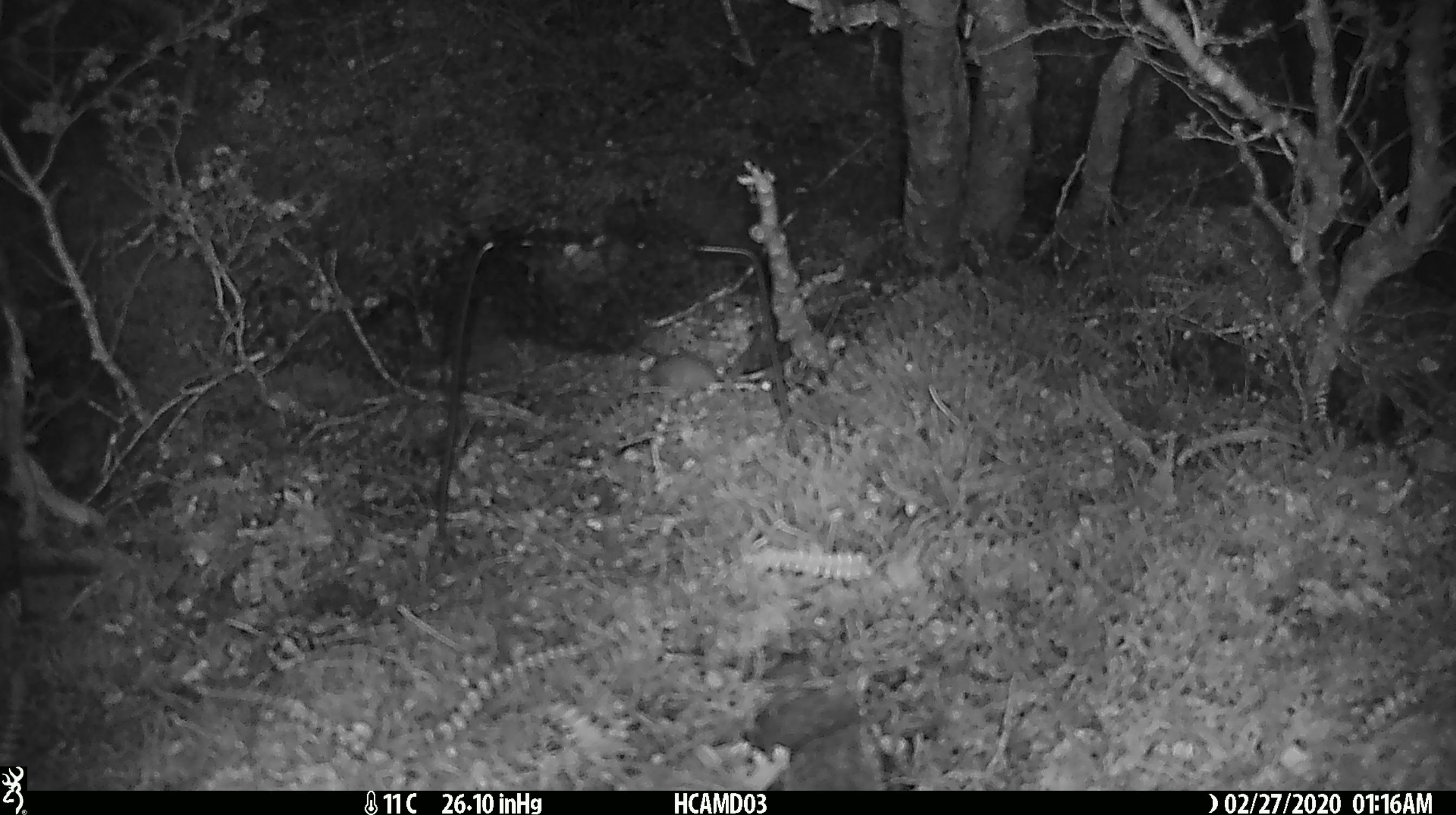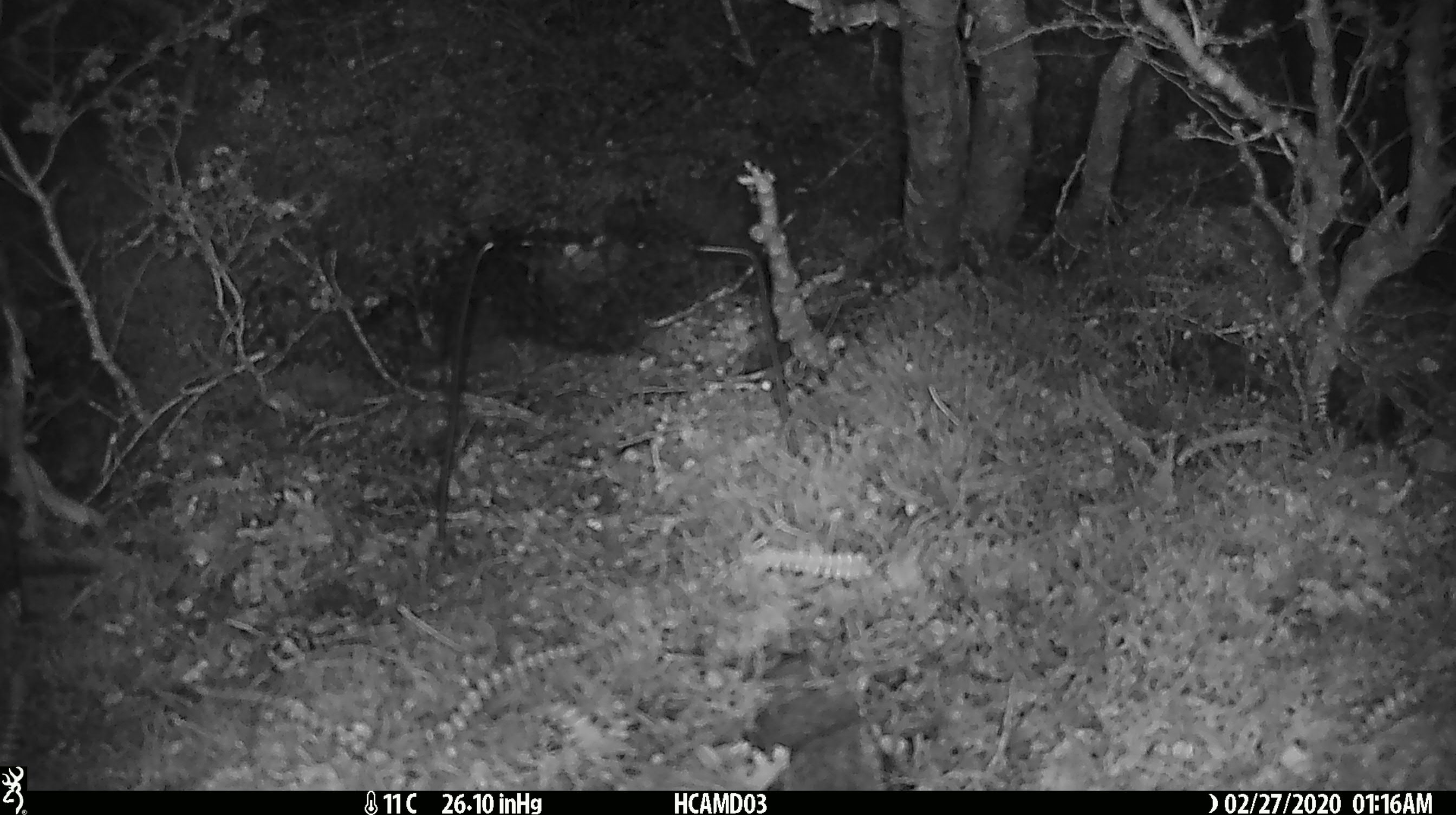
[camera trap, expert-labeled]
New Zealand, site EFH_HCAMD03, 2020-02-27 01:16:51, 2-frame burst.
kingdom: Animalia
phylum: Chordata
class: Mammalia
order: Rodentia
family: Muridae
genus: Mus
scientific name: Mus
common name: mouse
Mouse (Mus).